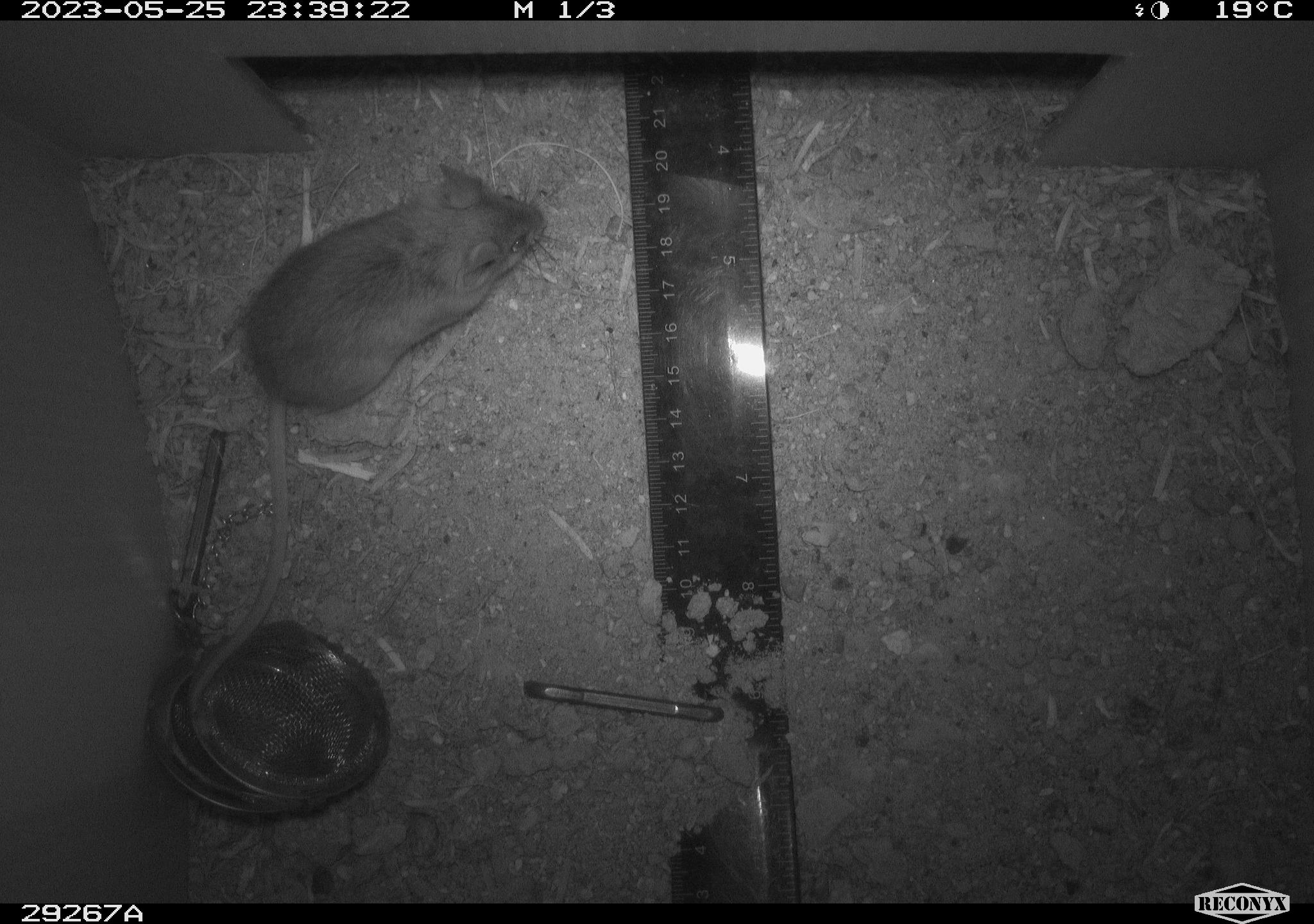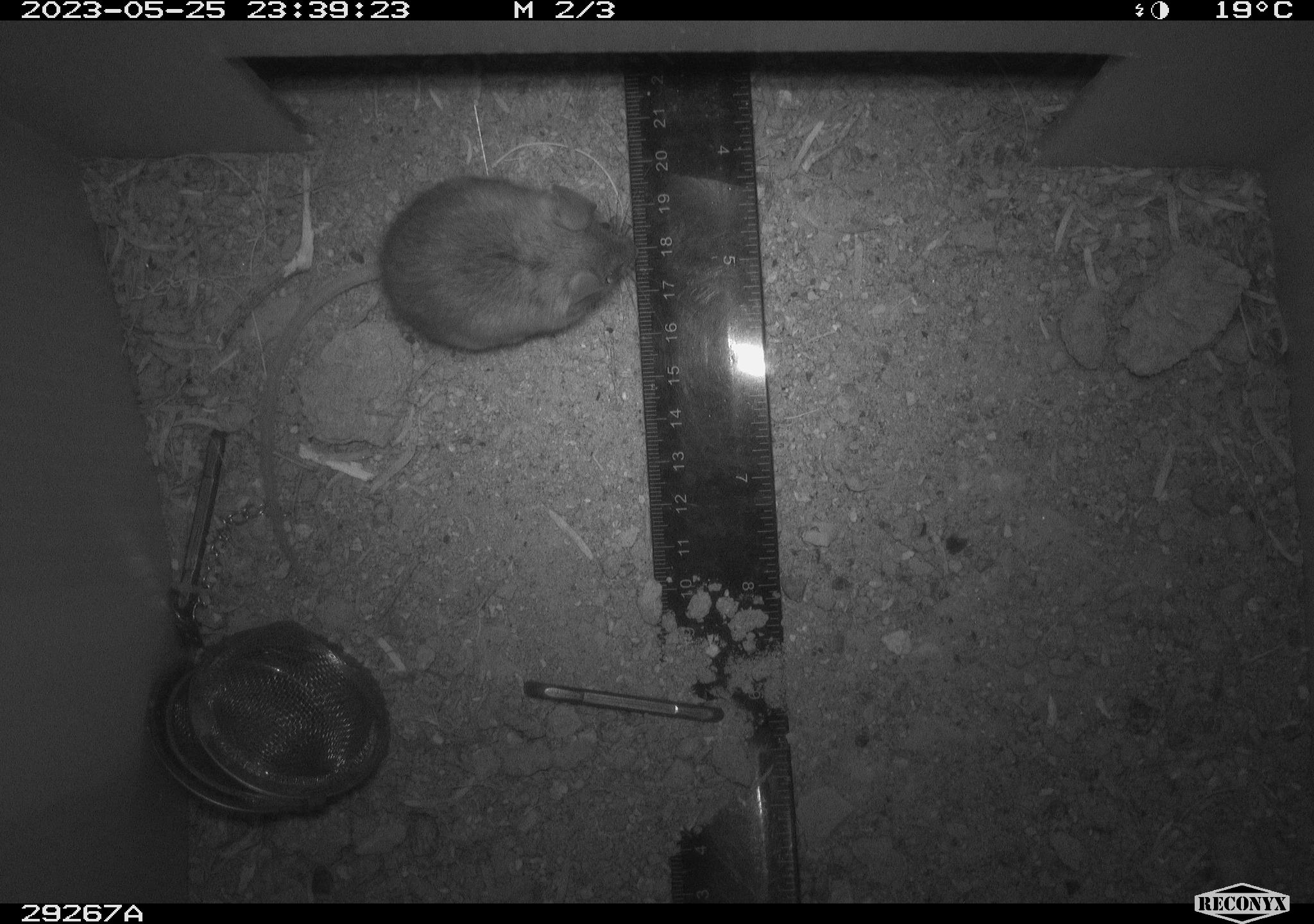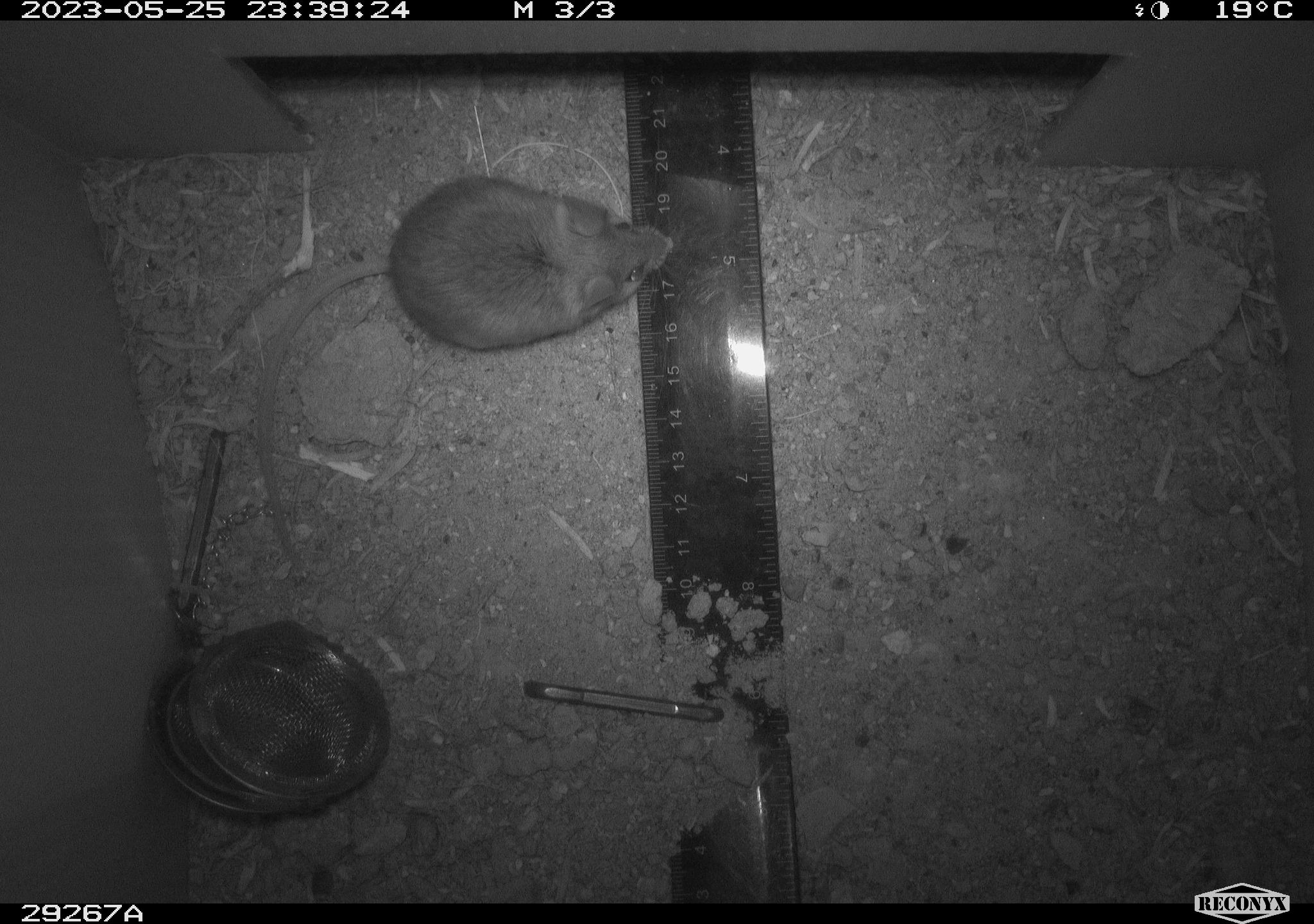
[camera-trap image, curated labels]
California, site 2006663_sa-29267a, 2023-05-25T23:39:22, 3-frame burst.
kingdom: Animalia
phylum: Chordata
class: Mammalia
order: Rodentia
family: Cricetidae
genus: Peromyscus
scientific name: Peromyscus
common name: deer mice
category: peromyscus species